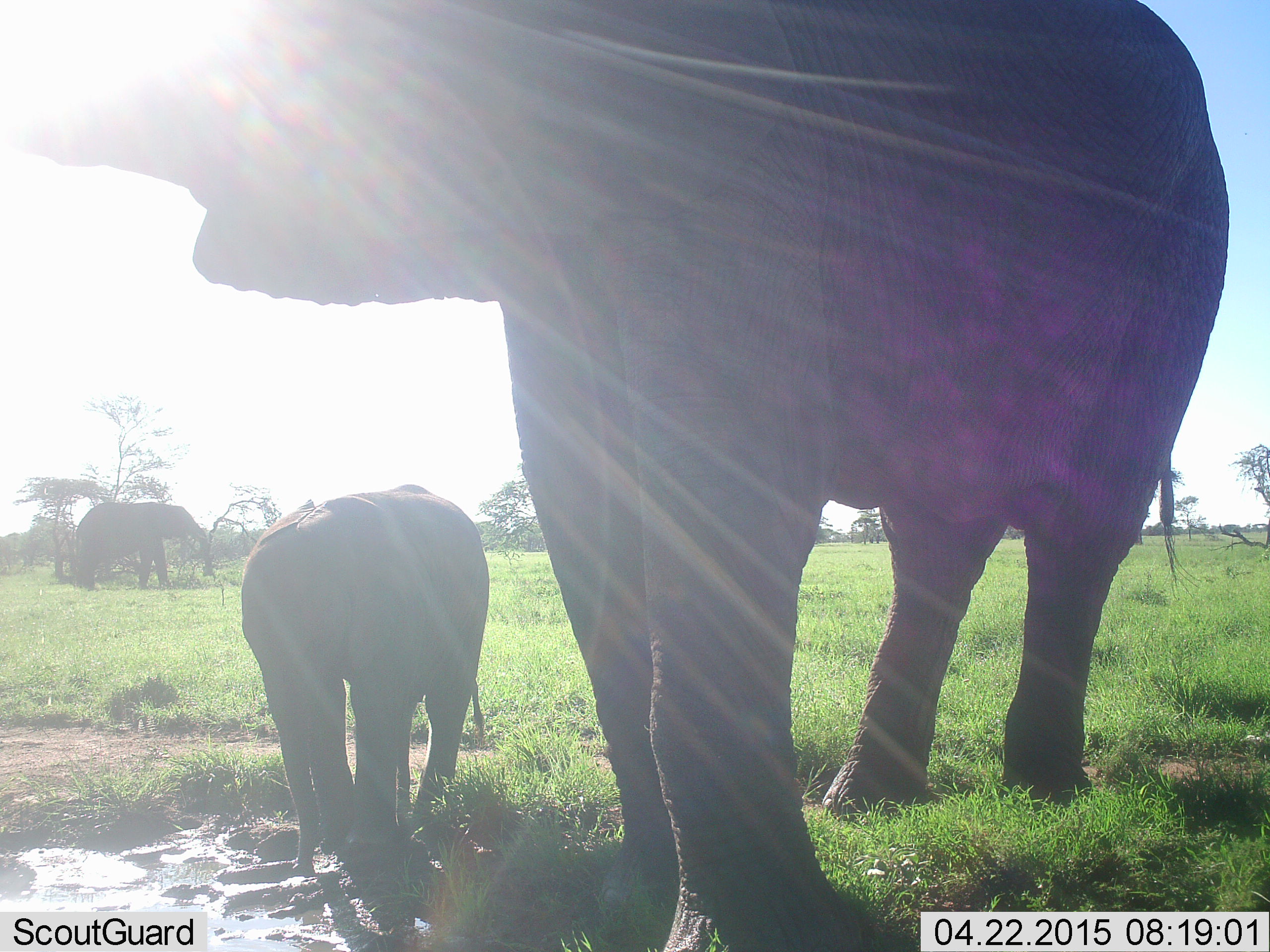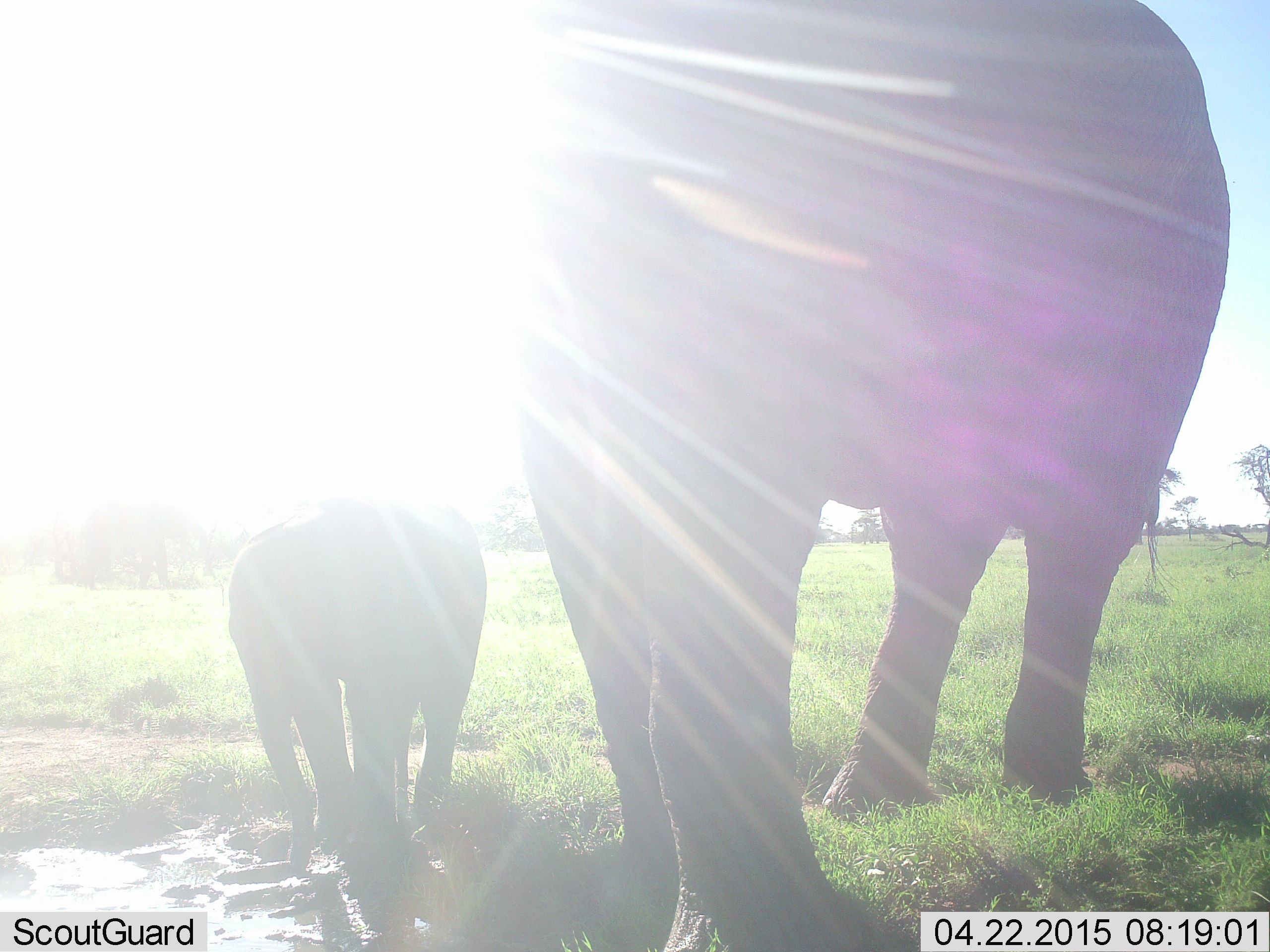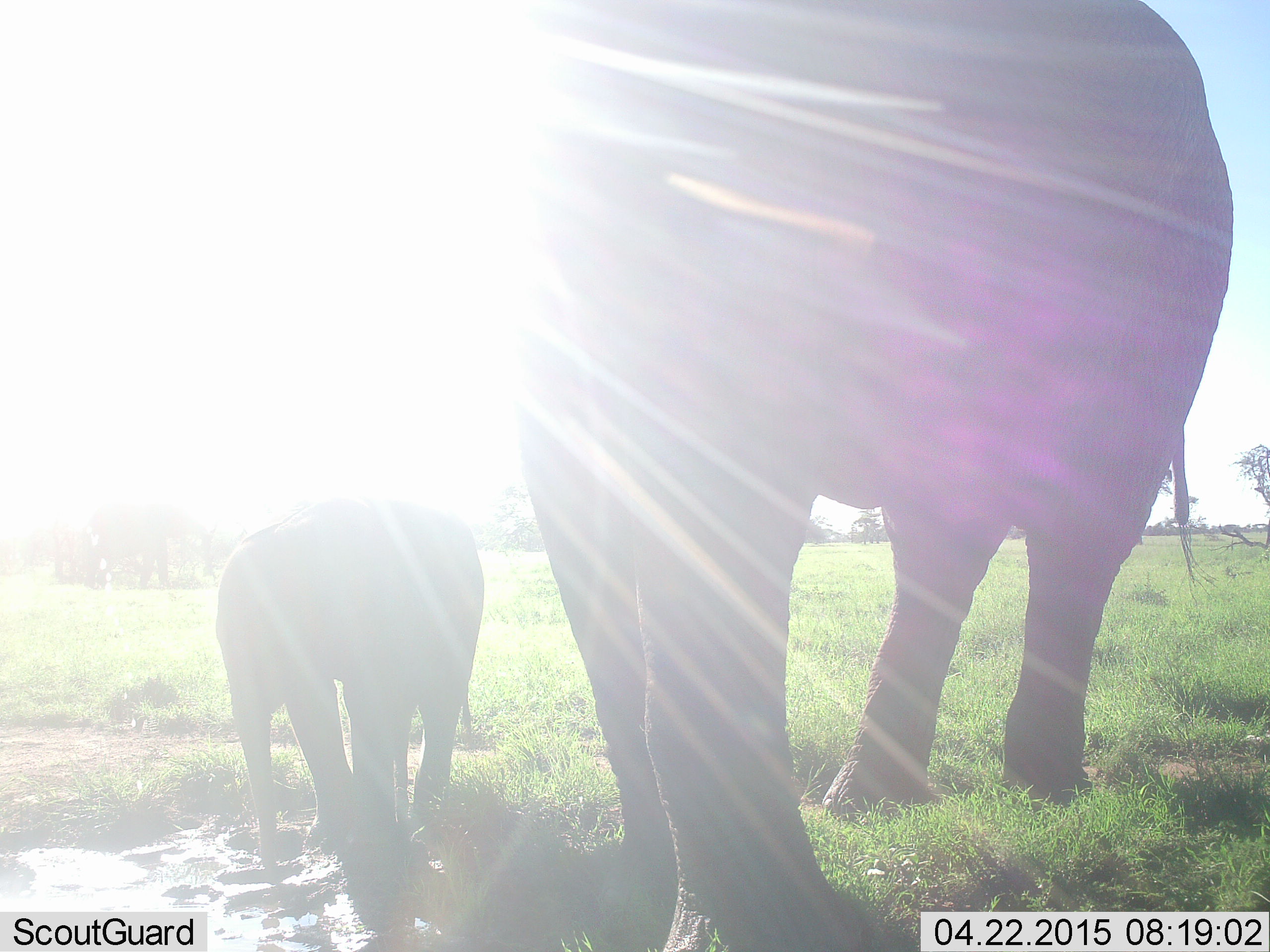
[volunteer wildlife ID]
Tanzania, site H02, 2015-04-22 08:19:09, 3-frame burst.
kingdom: Animalia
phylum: Chordata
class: Mammalia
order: Proboscidea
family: Elephantidae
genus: Loxodonta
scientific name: Loxodonta africana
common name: african bush elephant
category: elephant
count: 3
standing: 100%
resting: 10%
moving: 0%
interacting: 0%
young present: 100%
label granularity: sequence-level